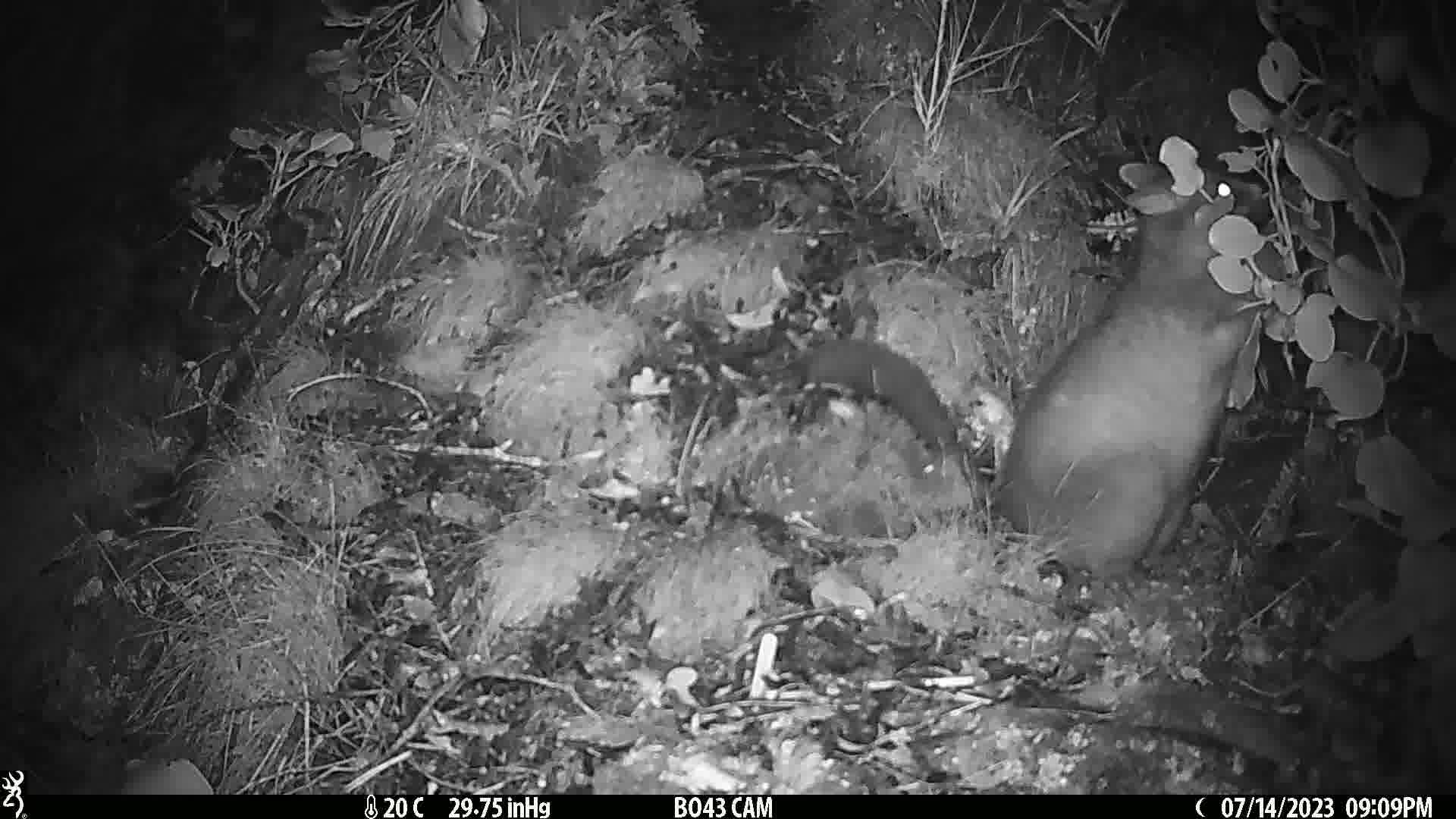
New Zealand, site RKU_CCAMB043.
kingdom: Animalia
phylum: Chordata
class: Mammalia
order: Diprotodontia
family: Phalangeridae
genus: Trichosurus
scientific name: Trichosurus vulpecula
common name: common brushtail possum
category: possum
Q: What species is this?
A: Possum (common brushtail possum) (Trichosurus vulpecula).